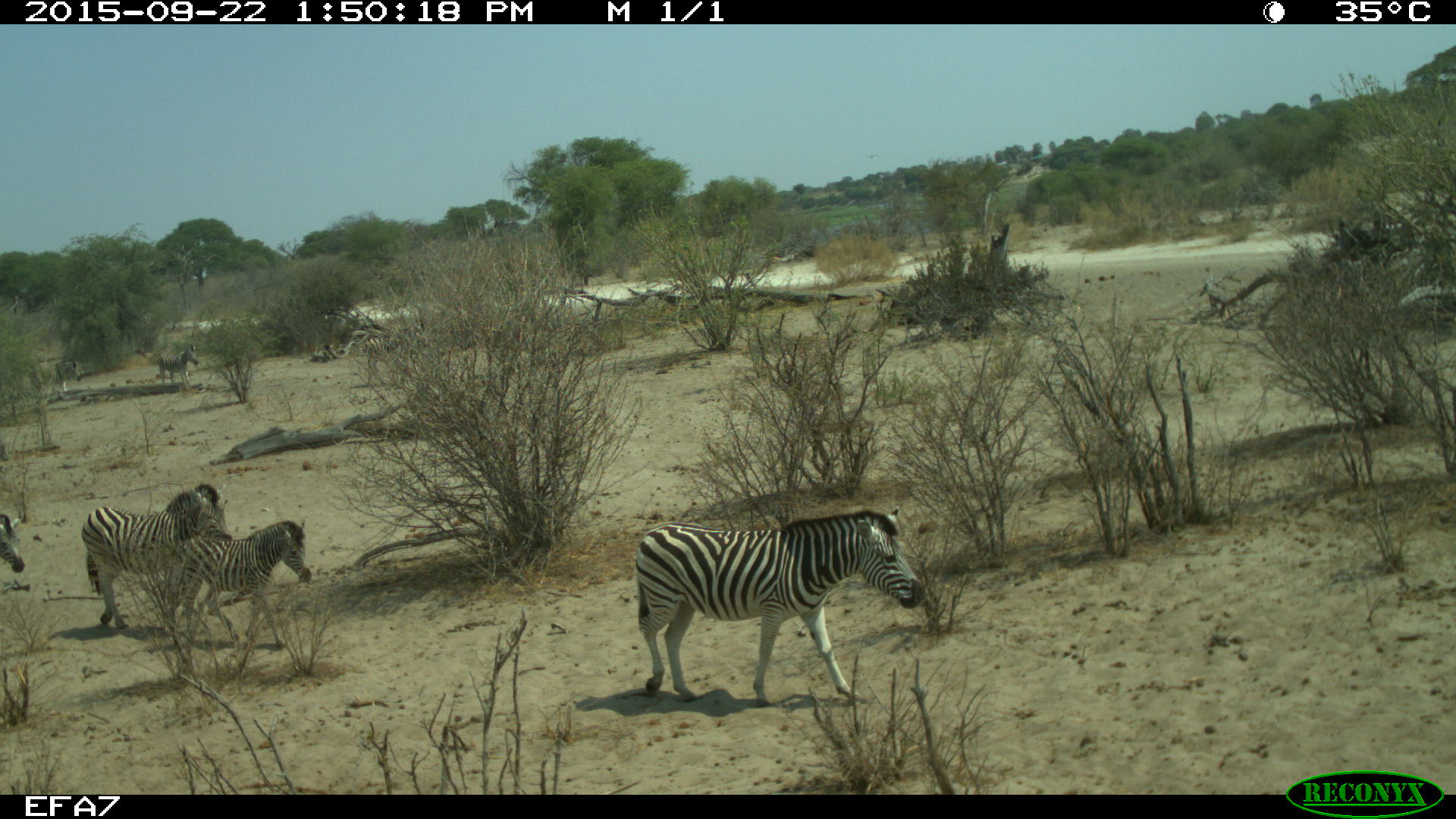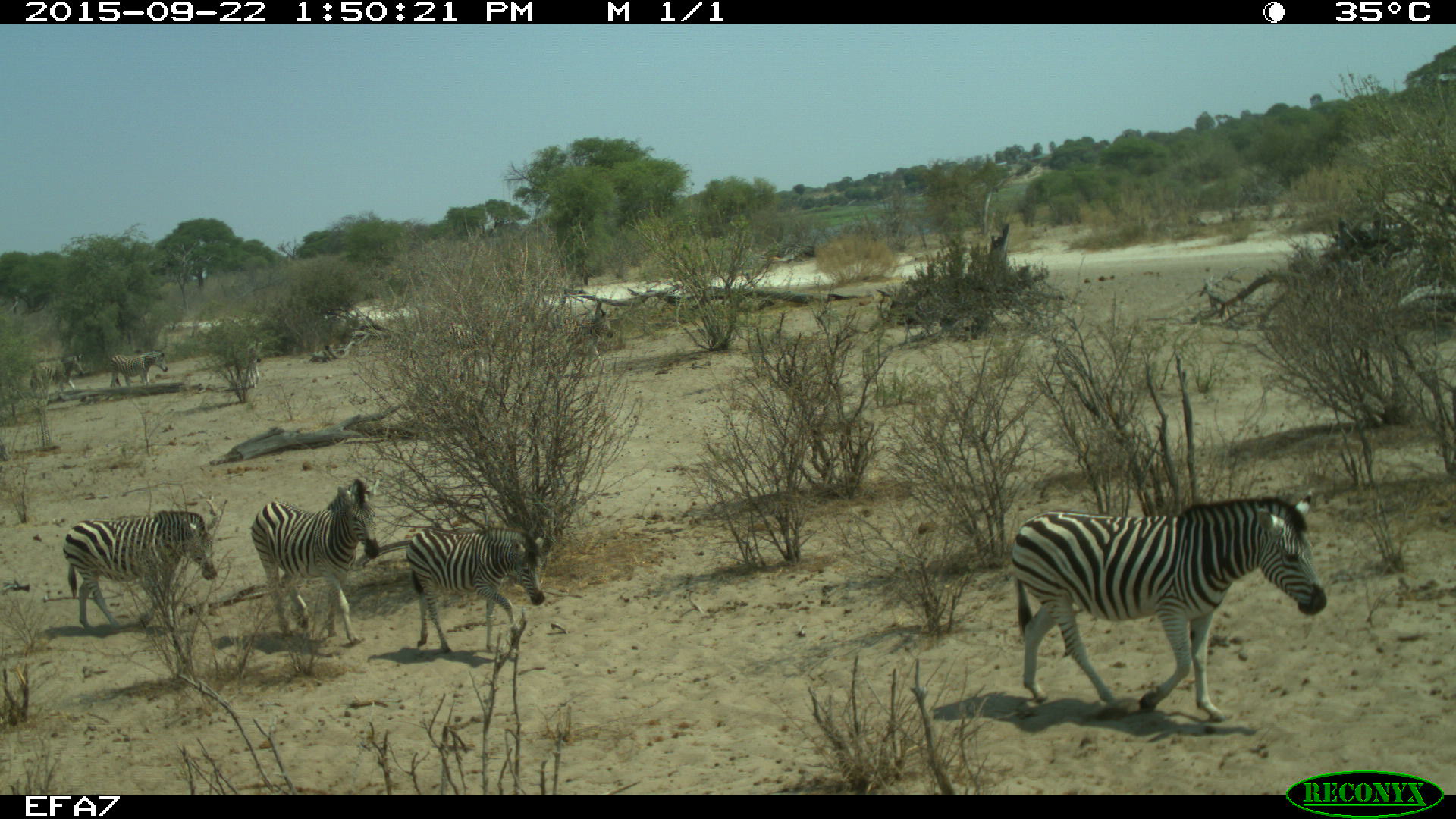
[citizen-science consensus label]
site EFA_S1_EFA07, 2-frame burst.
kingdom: Animalia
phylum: Chordata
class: Mammalia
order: Proboscidea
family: Elephantidae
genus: Loxodonta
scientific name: Loxodonta africana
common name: african bush elephant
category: elephant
Elephant (african bush elephant) (Loxodonta africana), count 4. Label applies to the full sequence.